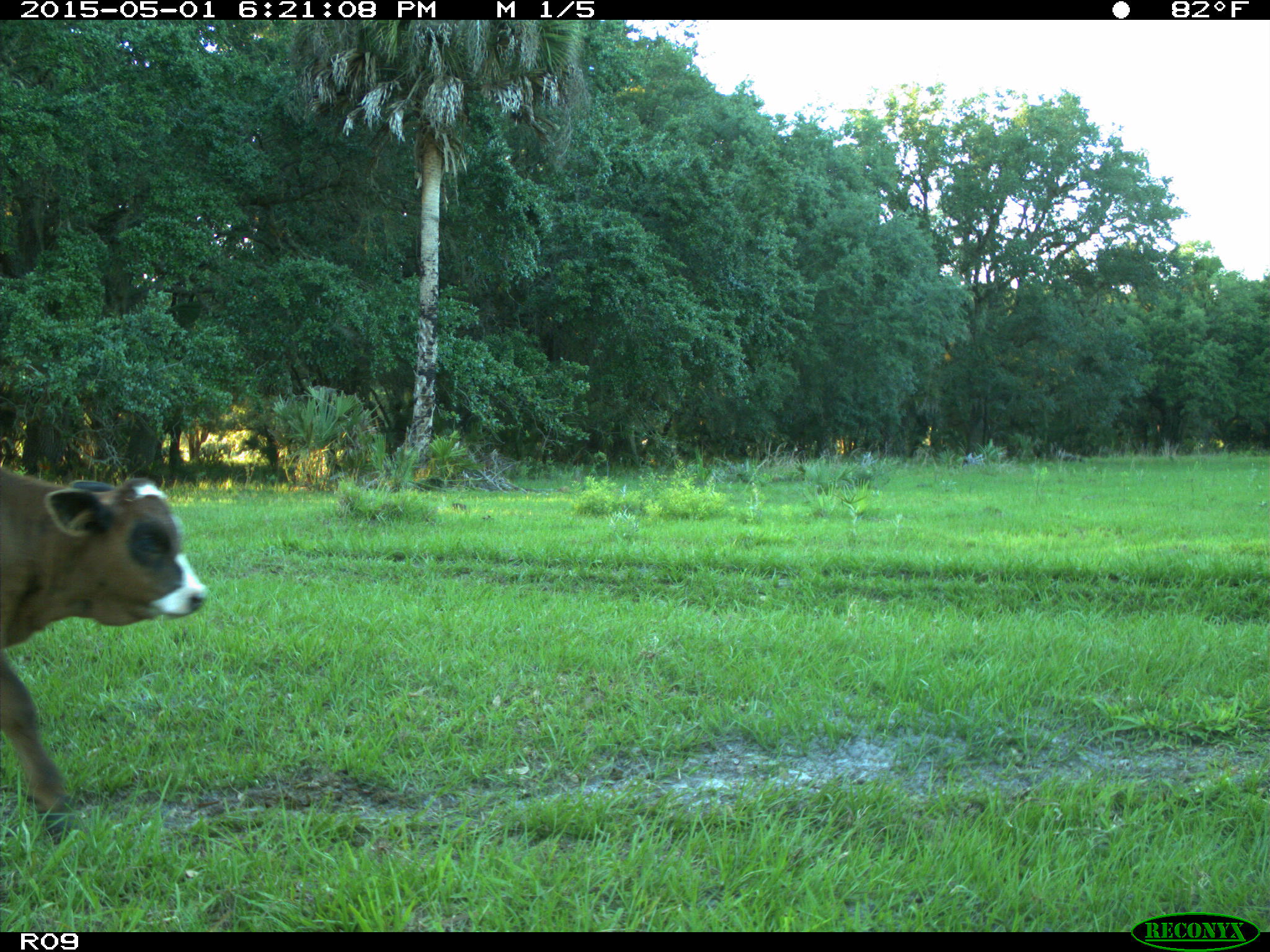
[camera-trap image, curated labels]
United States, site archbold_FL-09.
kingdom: Animalia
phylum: Chordata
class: Mammalia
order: Artiodactyla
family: Bovidae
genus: Bos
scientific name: Bos taurus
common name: domestic cow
Bos taurus (domestic cow).